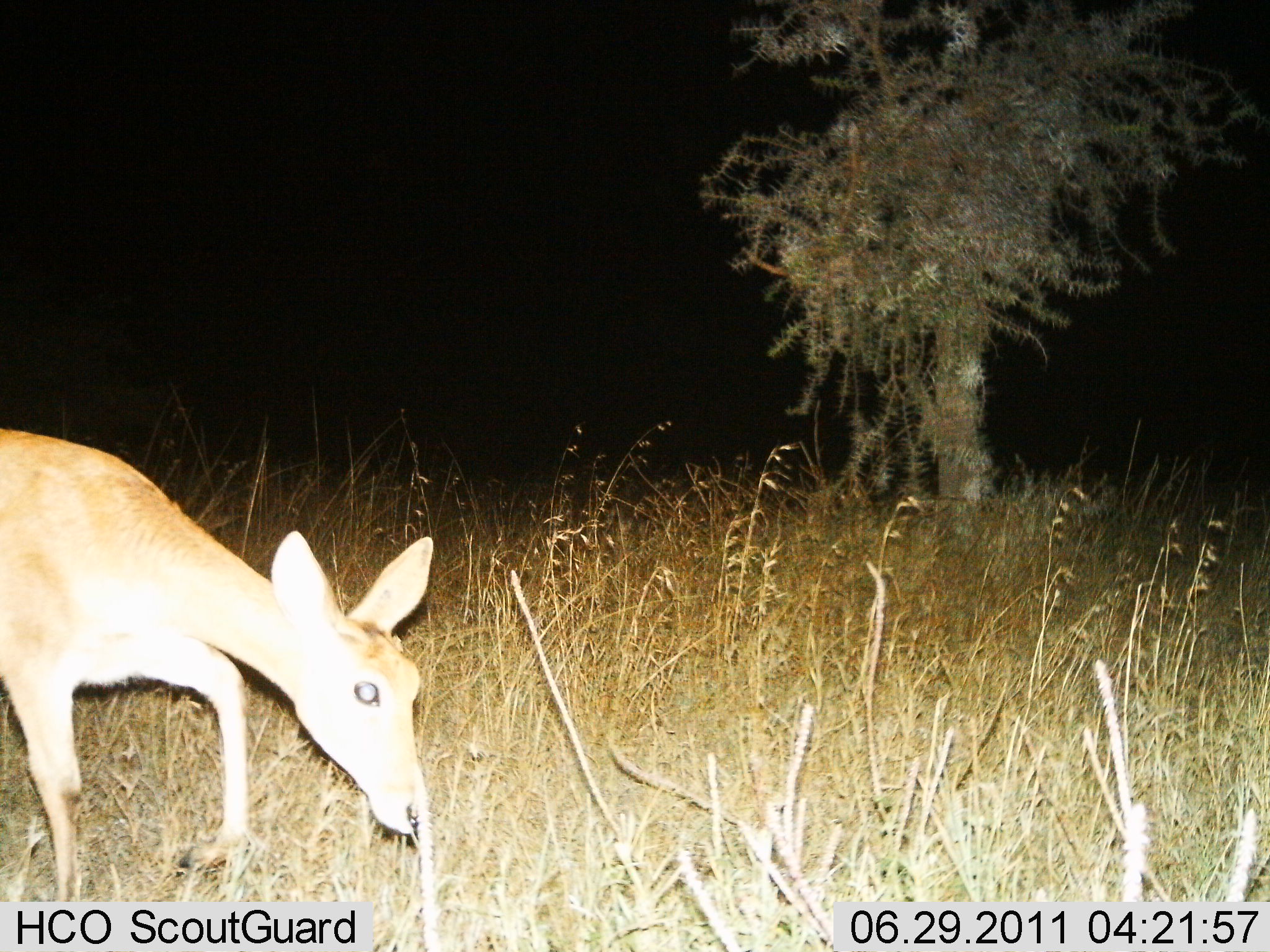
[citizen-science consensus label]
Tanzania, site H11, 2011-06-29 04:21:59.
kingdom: Animalia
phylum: Chordata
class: Mammalia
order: Artiodactyla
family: Bovidae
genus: Redunca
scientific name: Redunca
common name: reedbuck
Reedbuck (Redunca), count 1. Behavior (volunteer vote fractions): standing 0%, resting 0%, moving 20%, interacting 0%. Young present (vote fraction): 0%. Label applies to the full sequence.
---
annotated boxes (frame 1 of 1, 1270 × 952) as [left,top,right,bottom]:
animal: [0,431,431,901]